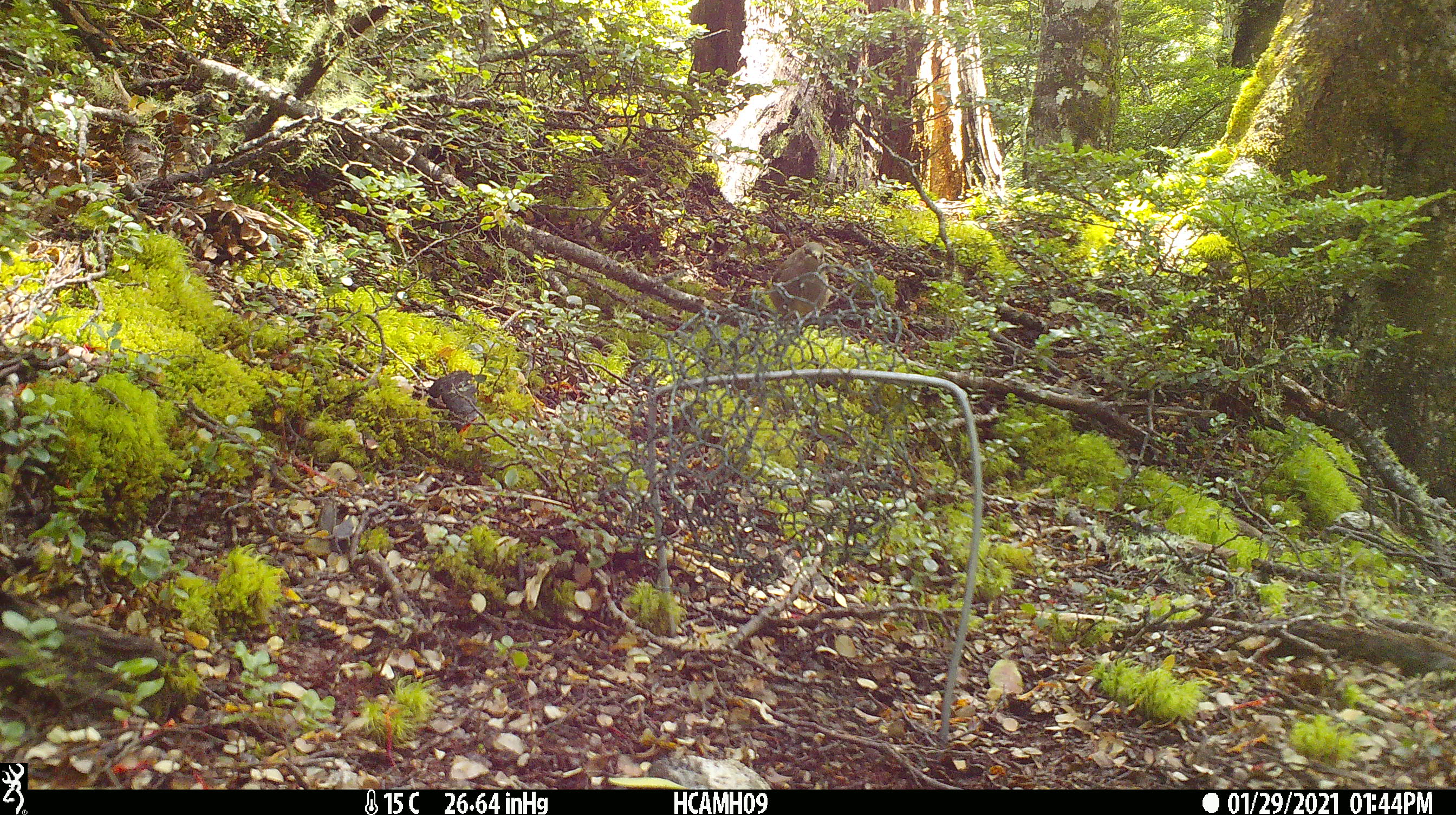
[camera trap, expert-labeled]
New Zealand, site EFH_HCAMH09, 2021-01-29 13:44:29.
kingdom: Animalia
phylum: Chordata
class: Aves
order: Passeriformes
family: Meliphagidae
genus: Anthornis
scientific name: Anthornis melanura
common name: new zealand bellbird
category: bellbird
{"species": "bellbird (new zealand bellbird) (Anthornis melanura)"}